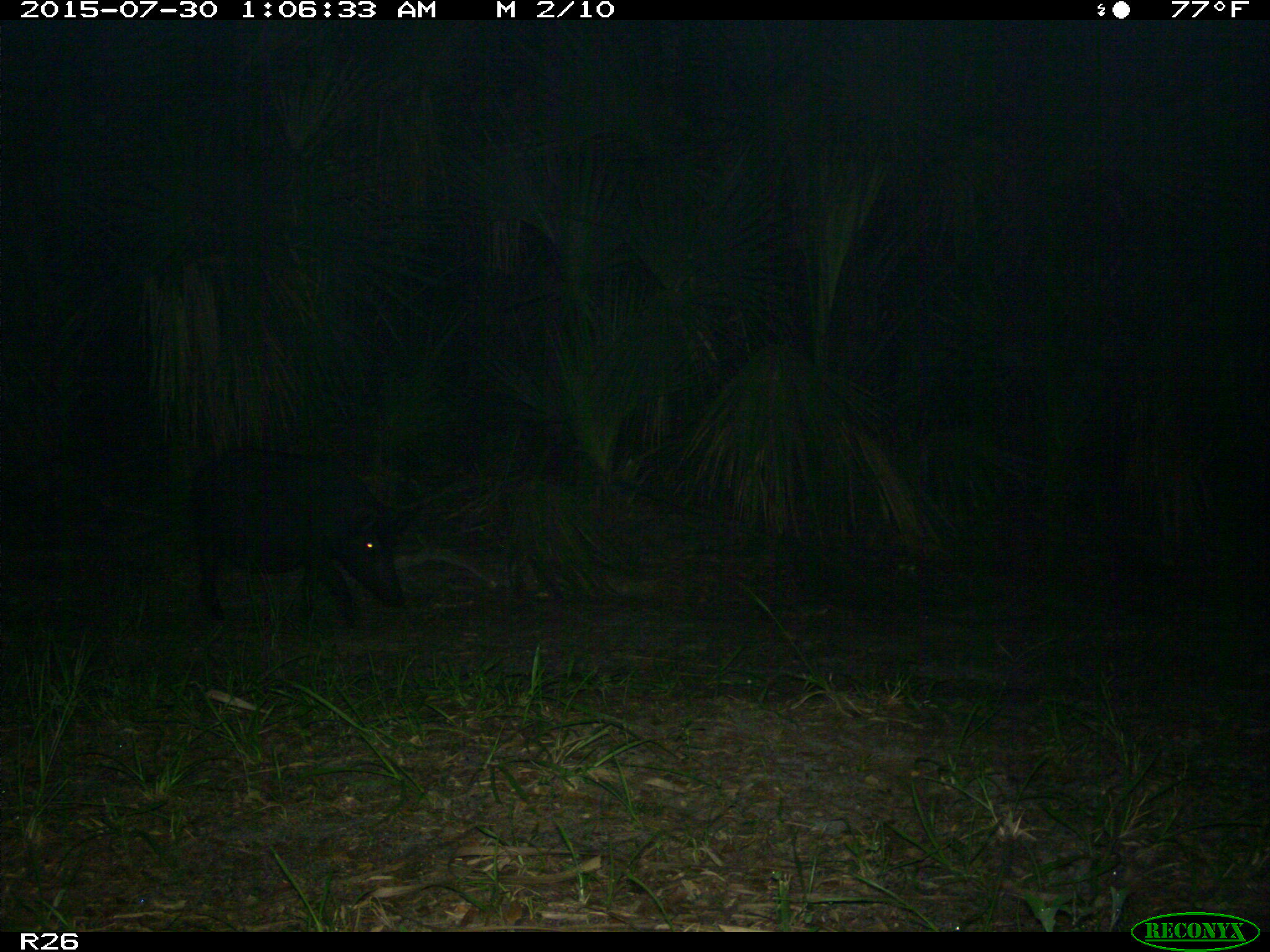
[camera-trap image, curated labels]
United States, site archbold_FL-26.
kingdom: Animalia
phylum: Chordata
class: Mammalia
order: Artiodactyla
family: Suidae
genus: Sus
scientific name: Sus scrofa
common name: wild boar